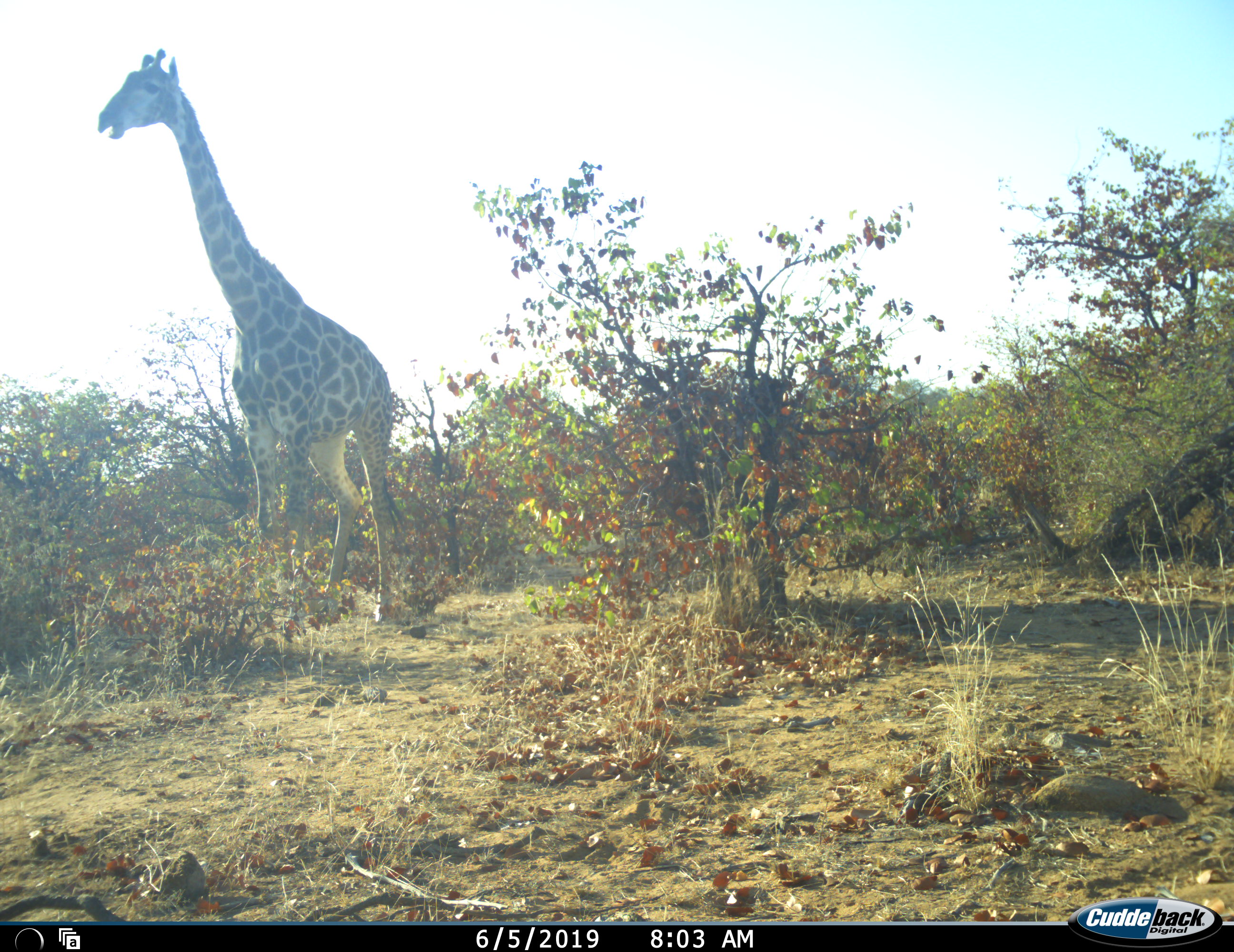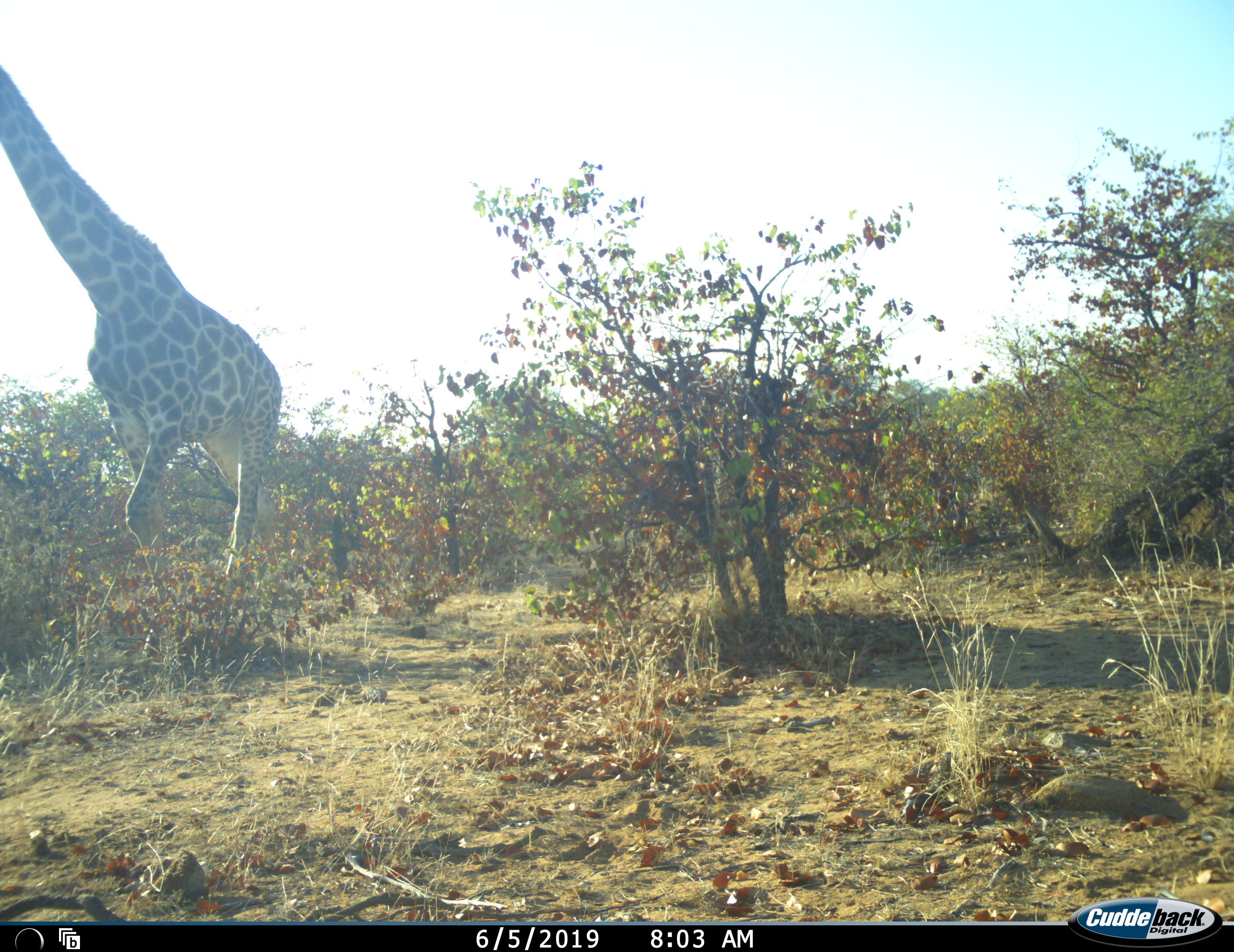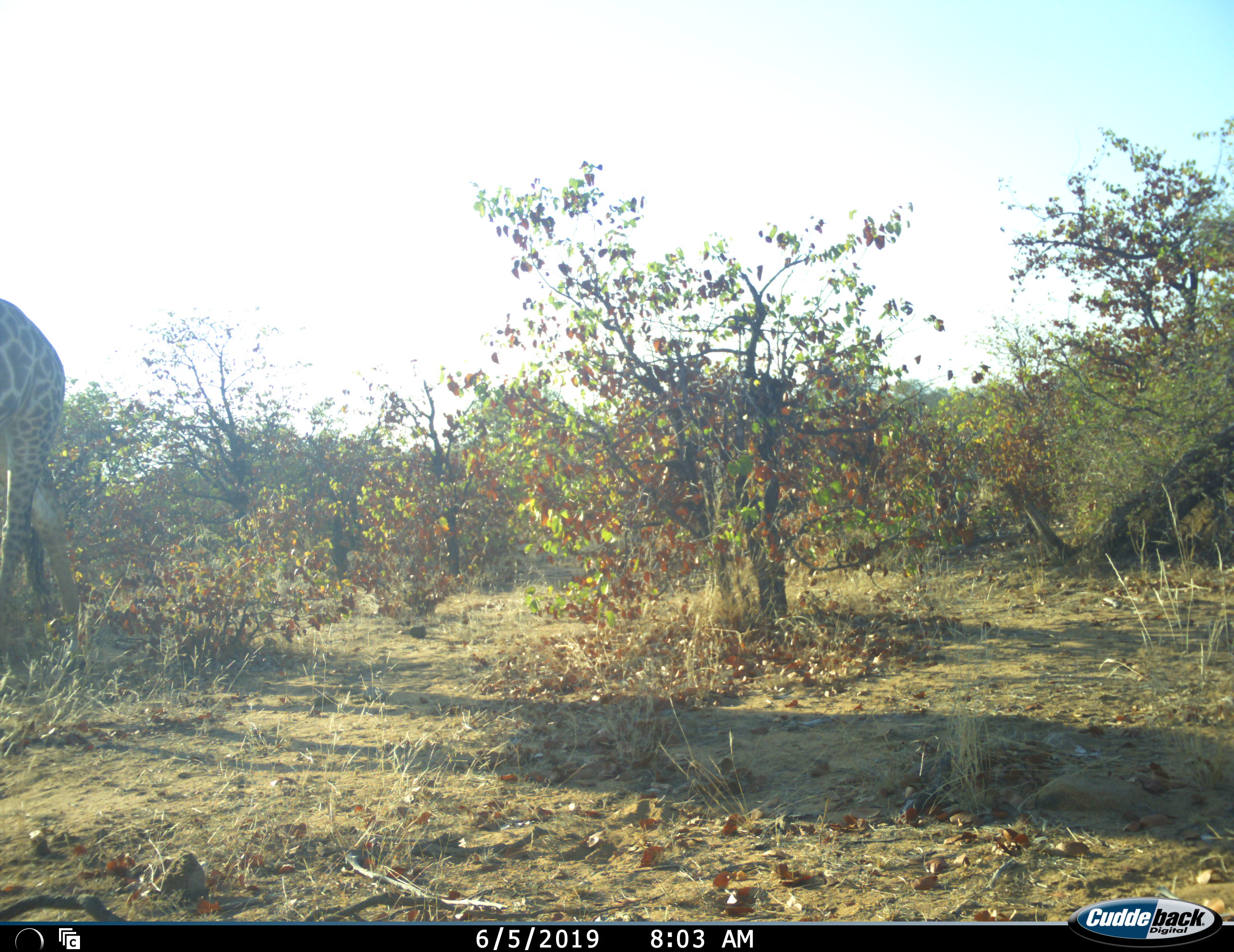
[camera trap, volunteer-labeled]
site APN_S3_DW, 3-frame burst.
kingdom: Animalia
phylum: Chordata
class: Mammalia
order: Artiodactyla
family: Giraffidae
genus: Giraffa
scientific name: Giraffa camelopardalis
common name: giraffe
Giraffe (Giraffa camelopardalis), count 1. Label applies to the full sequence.